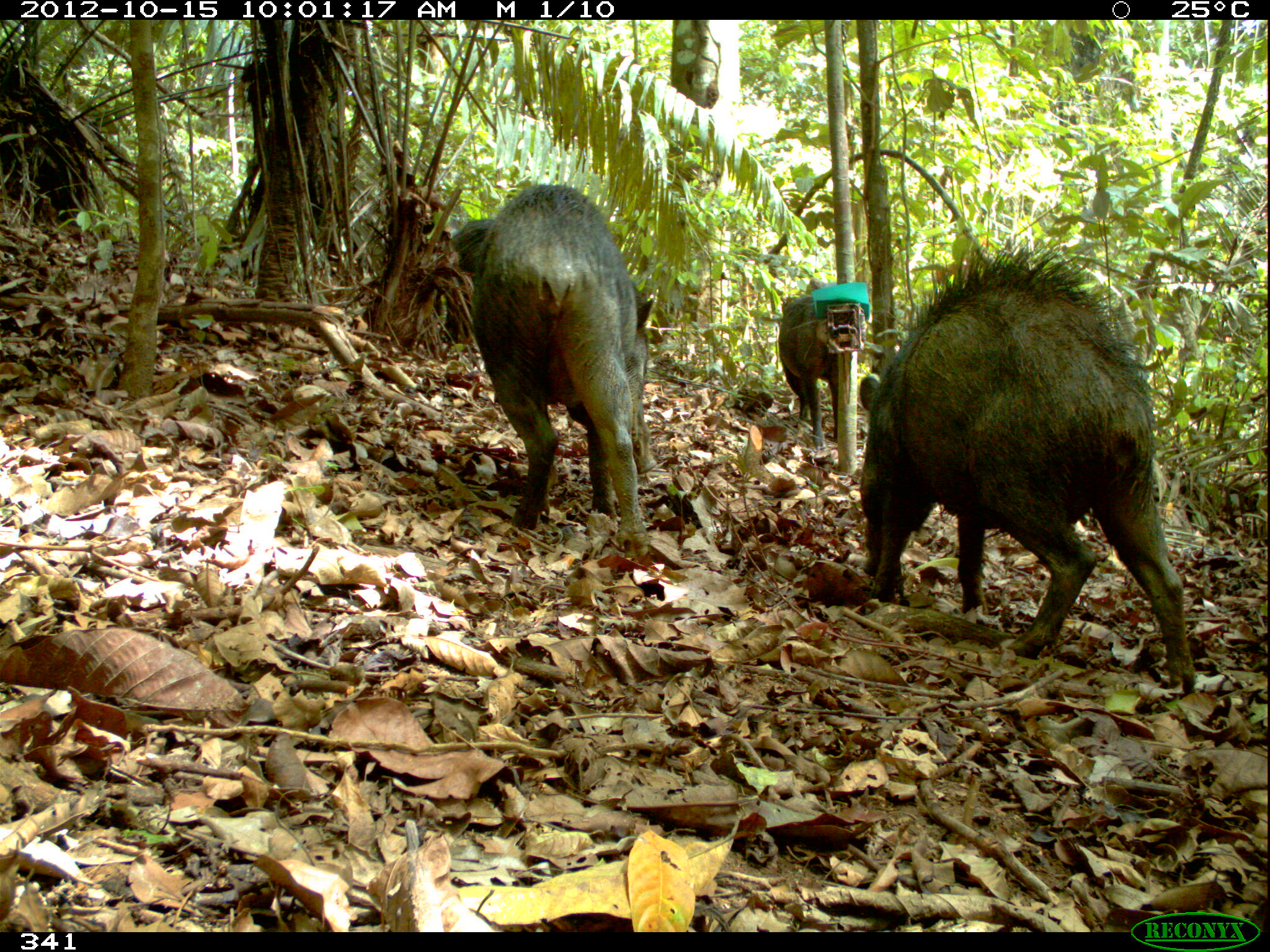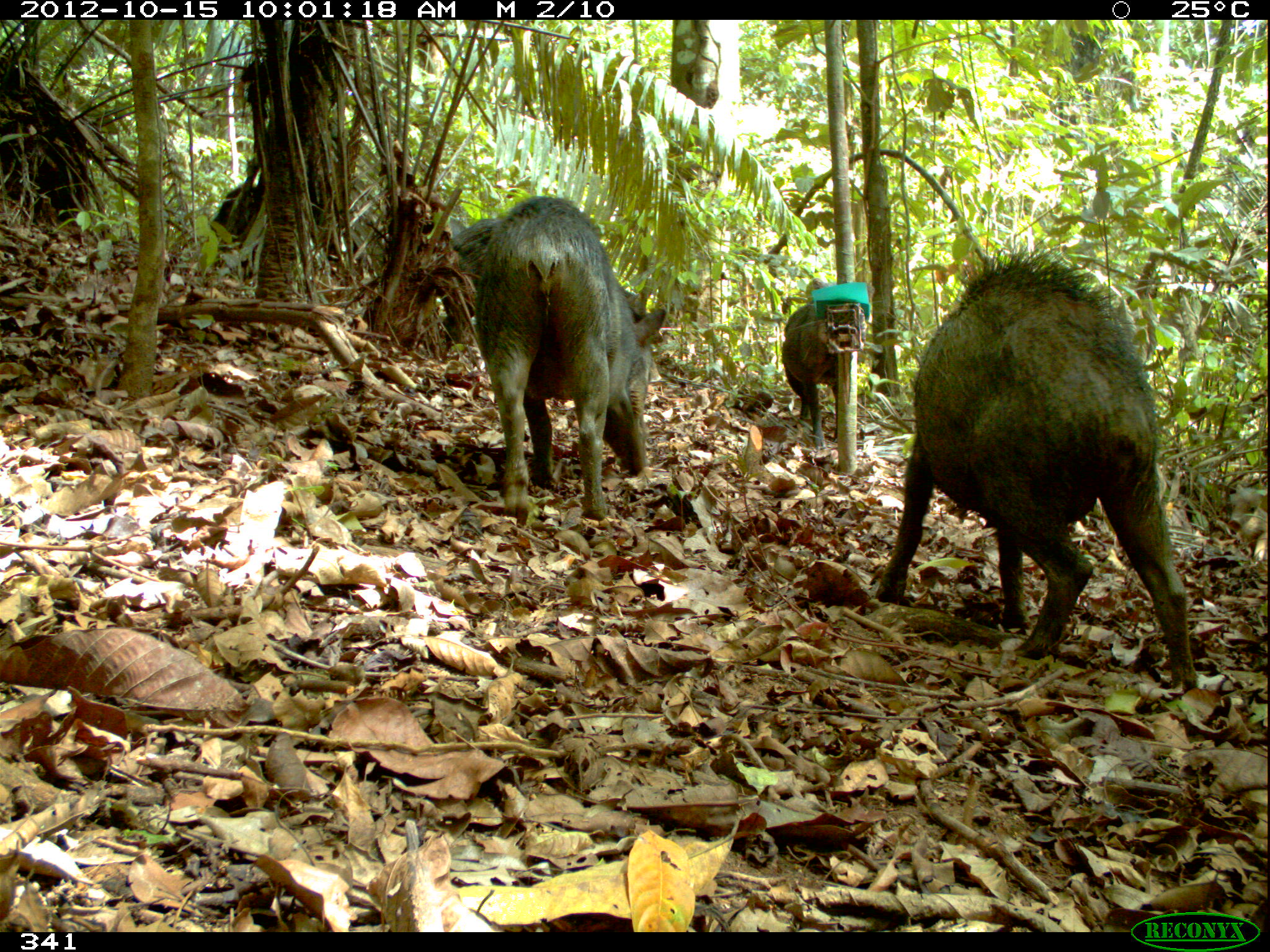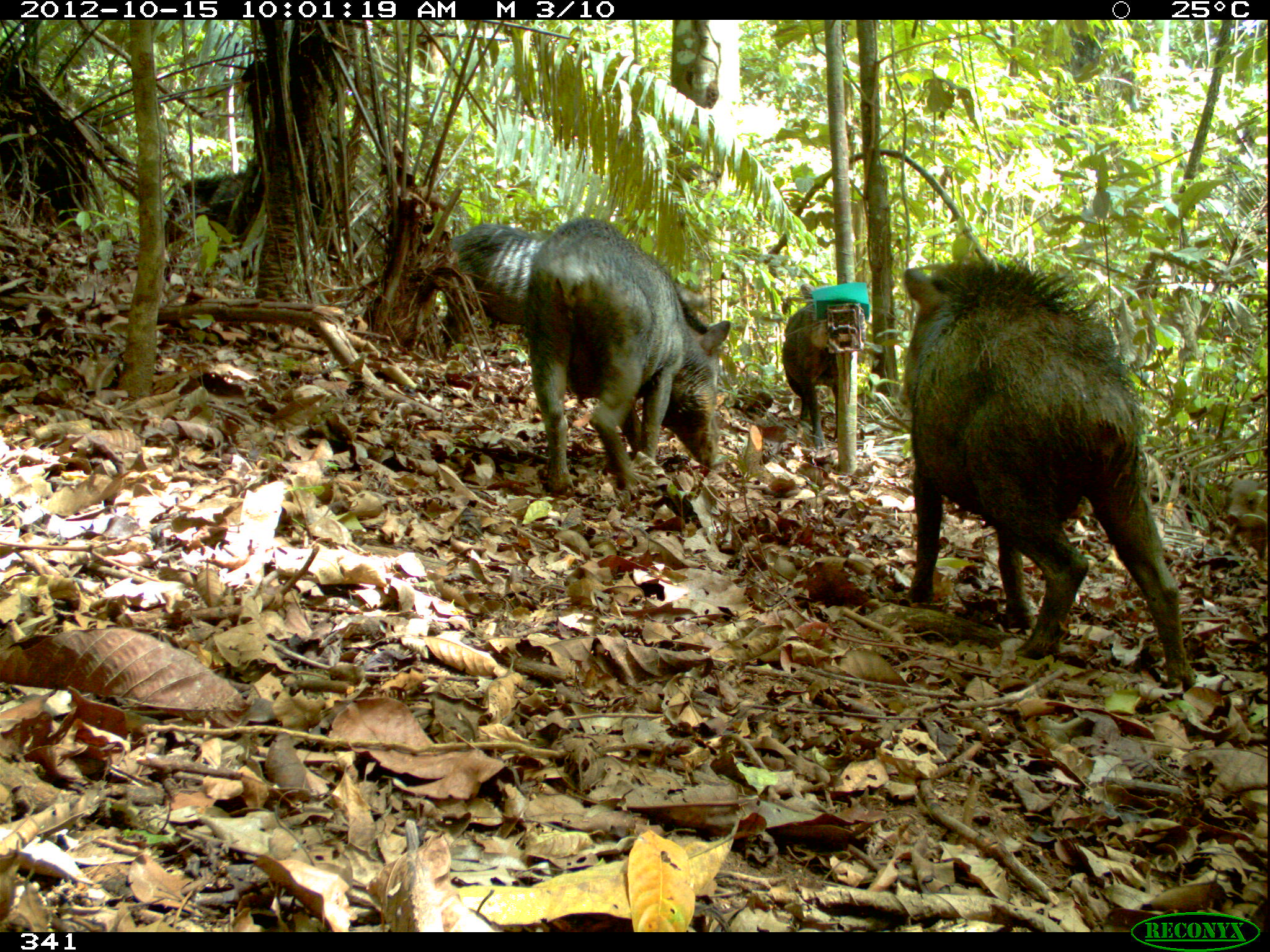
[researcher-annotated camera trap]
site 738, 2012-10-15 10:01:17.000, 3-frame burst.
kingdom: Animalia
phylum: Chordata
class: Mammalia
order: Artiodactyla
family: Tayassuidae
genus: Tayassu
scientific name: Tayassu pecari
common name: white-lipped peccary